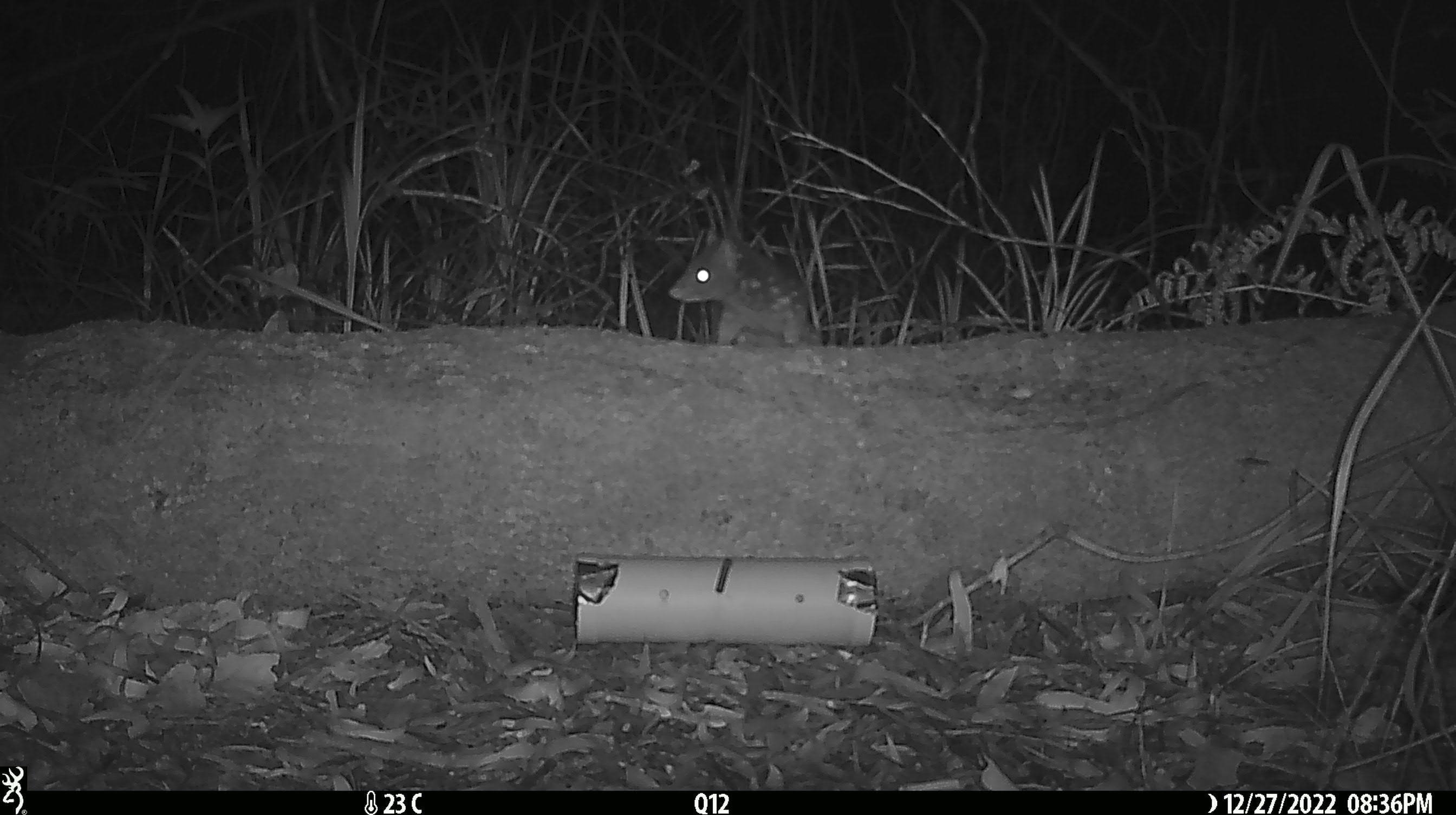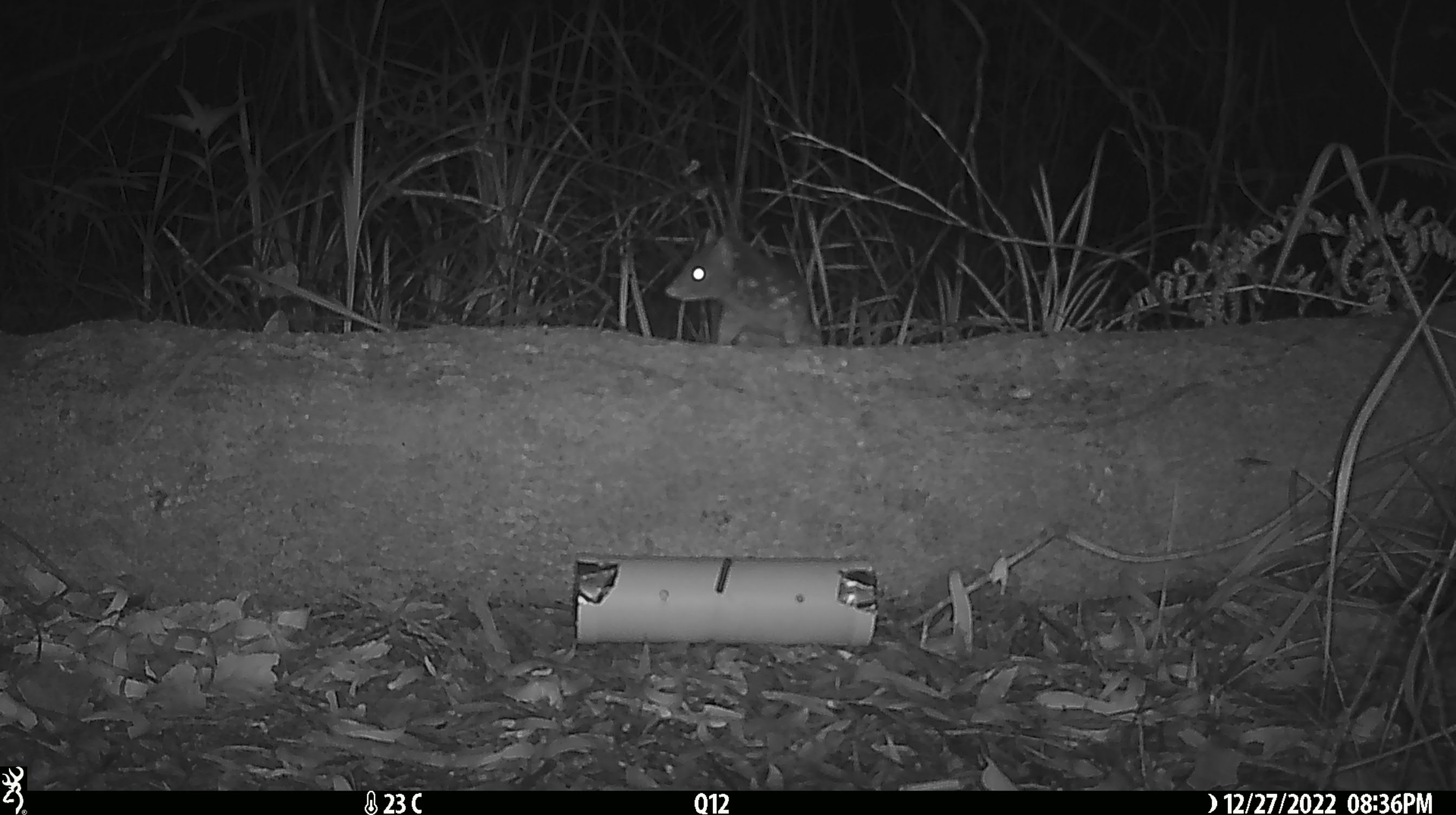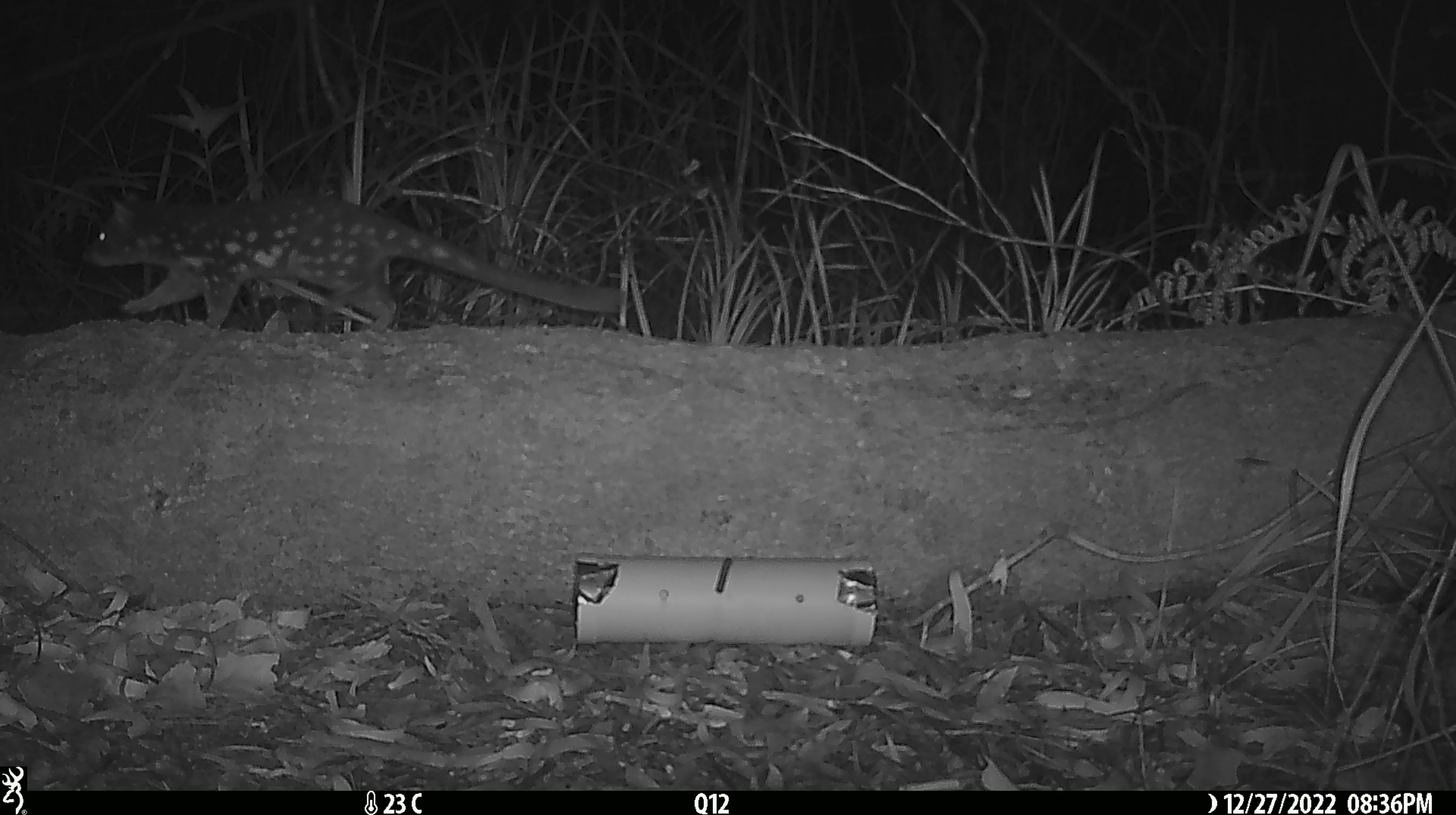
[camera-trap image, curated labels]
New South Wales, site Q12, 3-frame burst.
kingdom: Animalia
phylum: Chordata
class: Mammalia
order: Dasyuromorphia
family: Dasyuridae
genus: Dasyurus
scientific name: Dasyurus maculatus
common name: spotted-tailed quoll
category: quoll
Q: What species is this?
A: Quoll (spotted-tailed quoll) (Dasyurus maculatus).